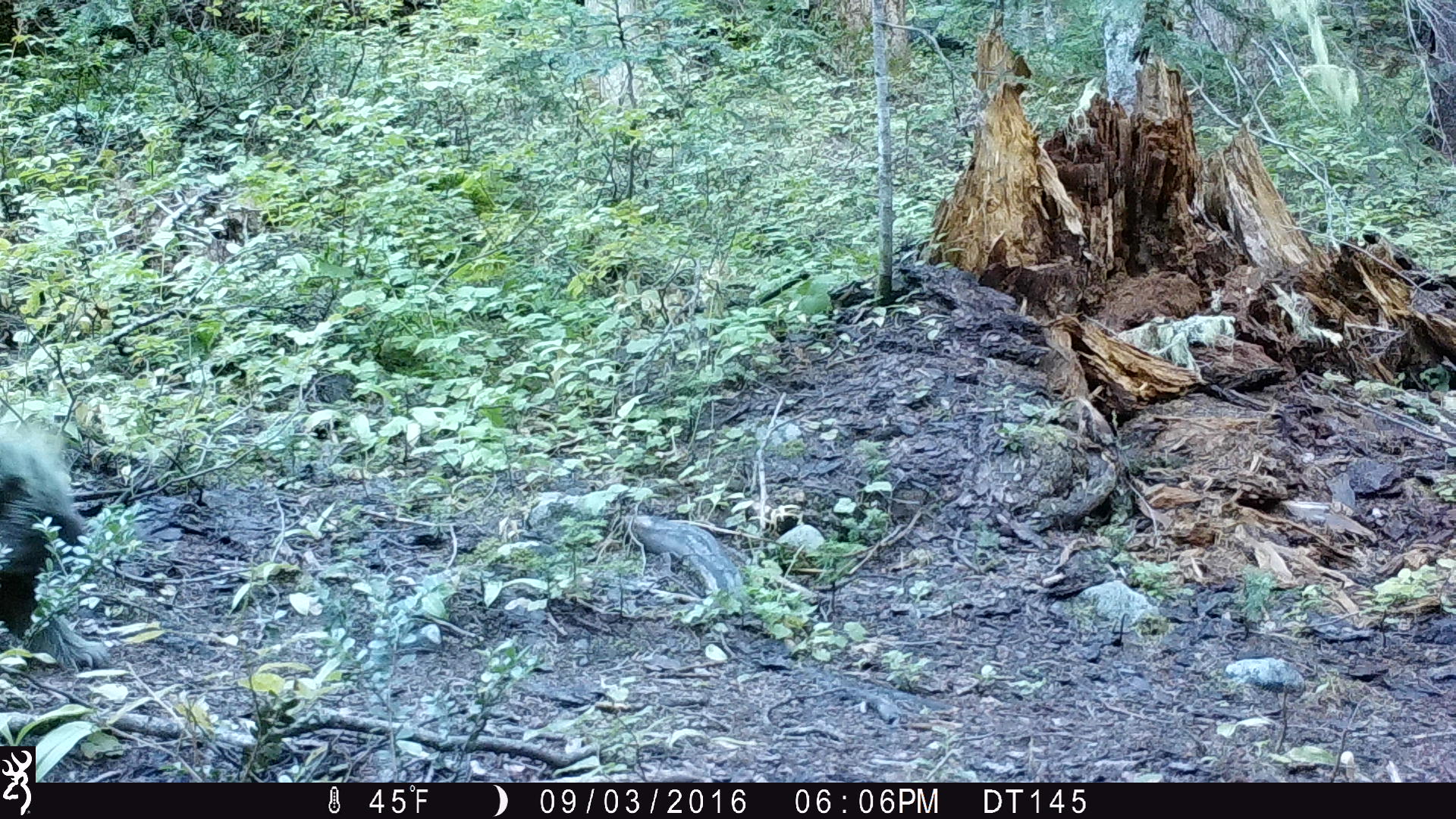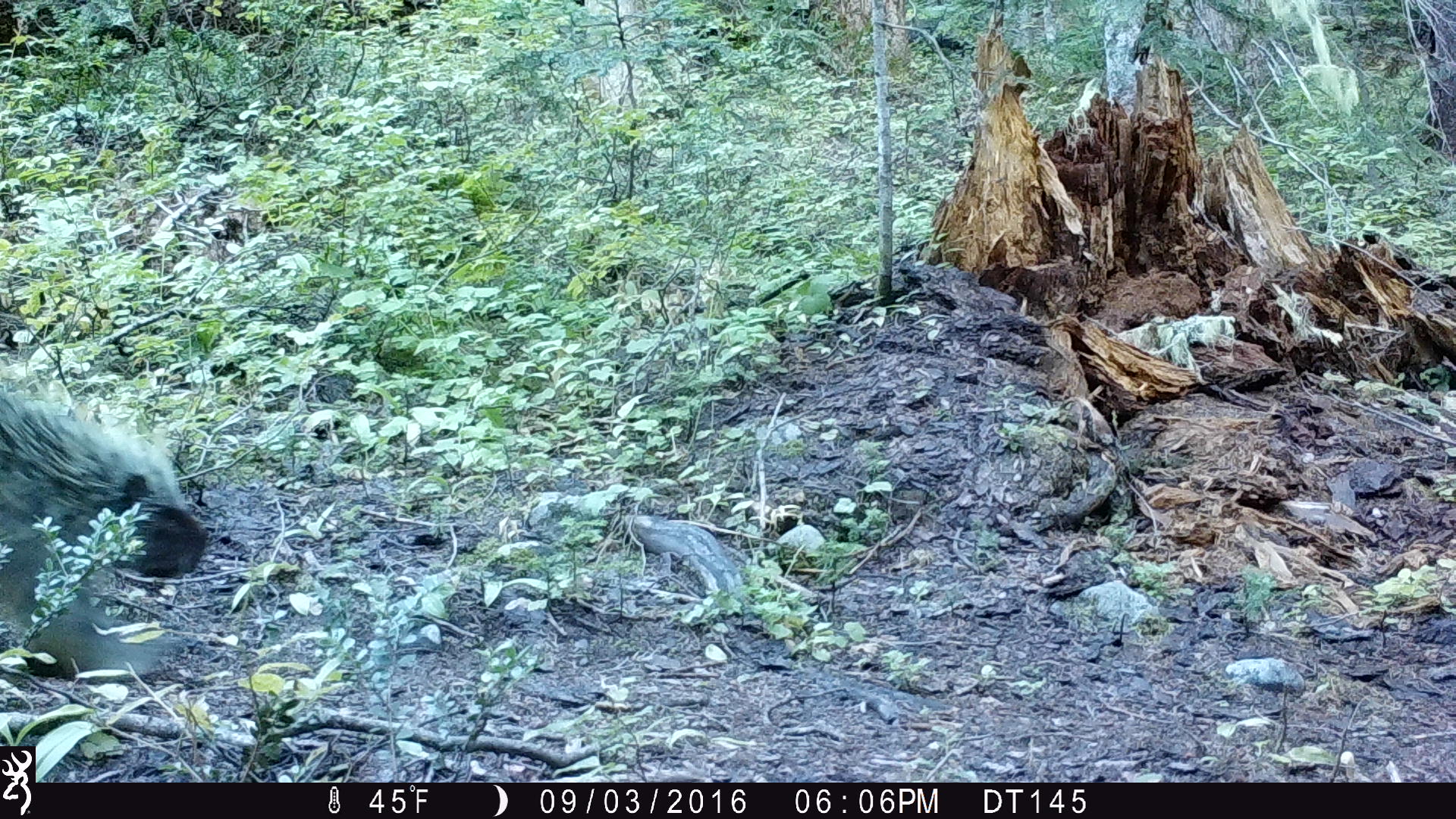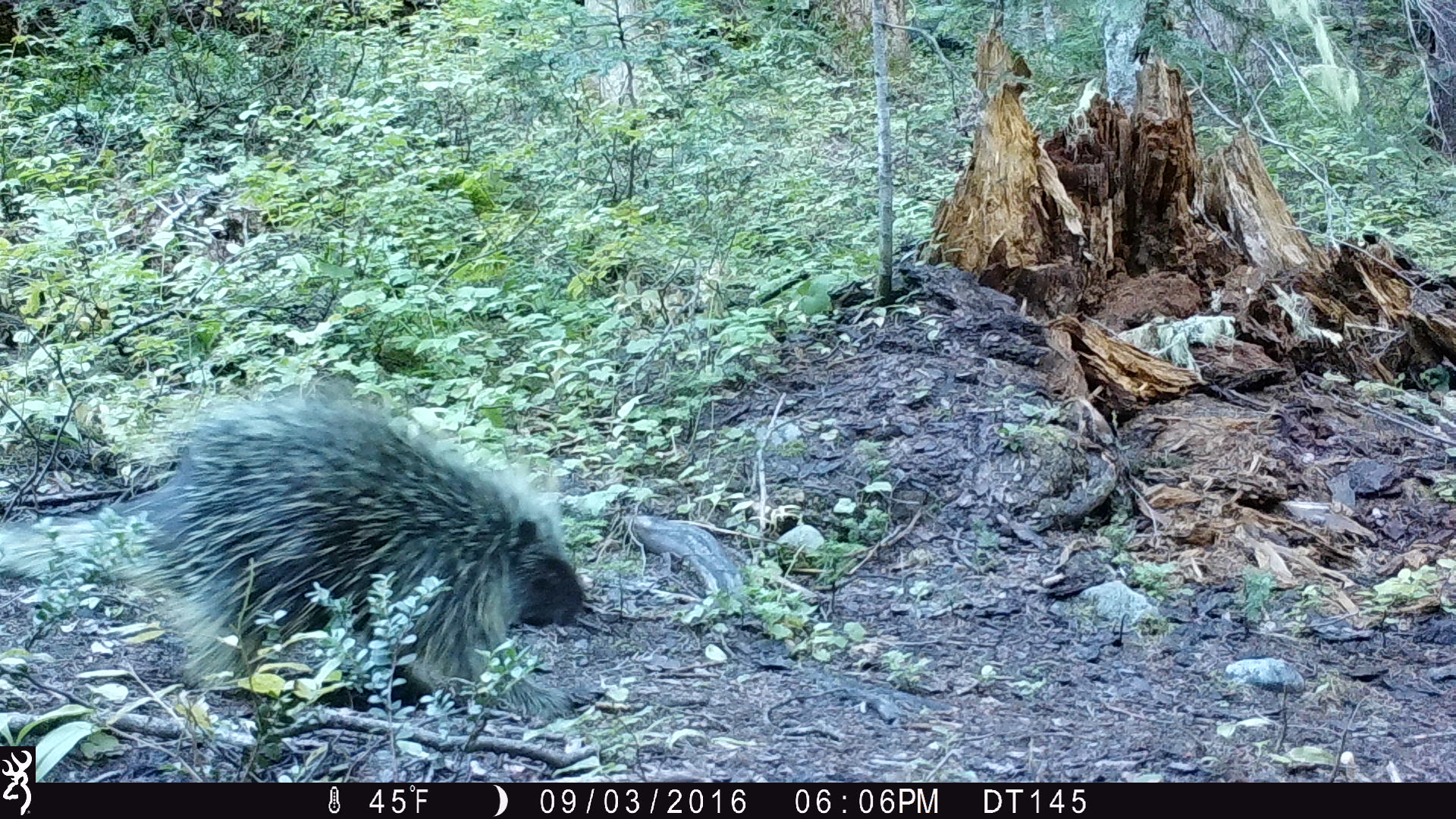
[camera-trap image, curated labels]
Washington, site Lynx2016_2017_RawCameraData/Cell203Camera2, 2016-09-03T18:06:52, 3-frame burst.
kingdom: Animalia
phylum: Chordata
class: Mammalia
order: Rodentia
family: Erethizontidae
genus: Erethizon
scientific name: Erethizon dorsatum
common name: north american porcupine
Erethizon dorsatum (north american porcupine). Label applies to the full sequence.